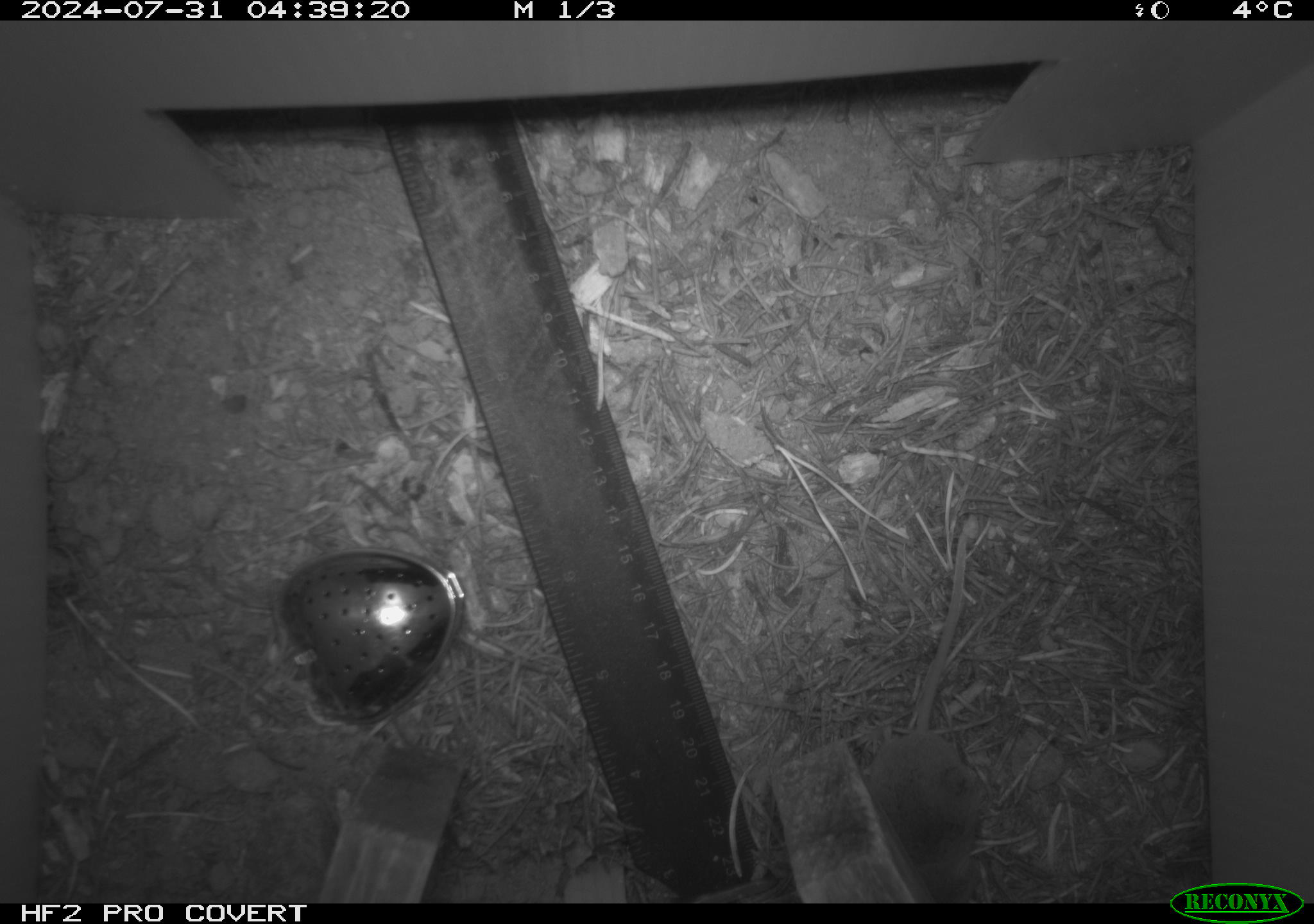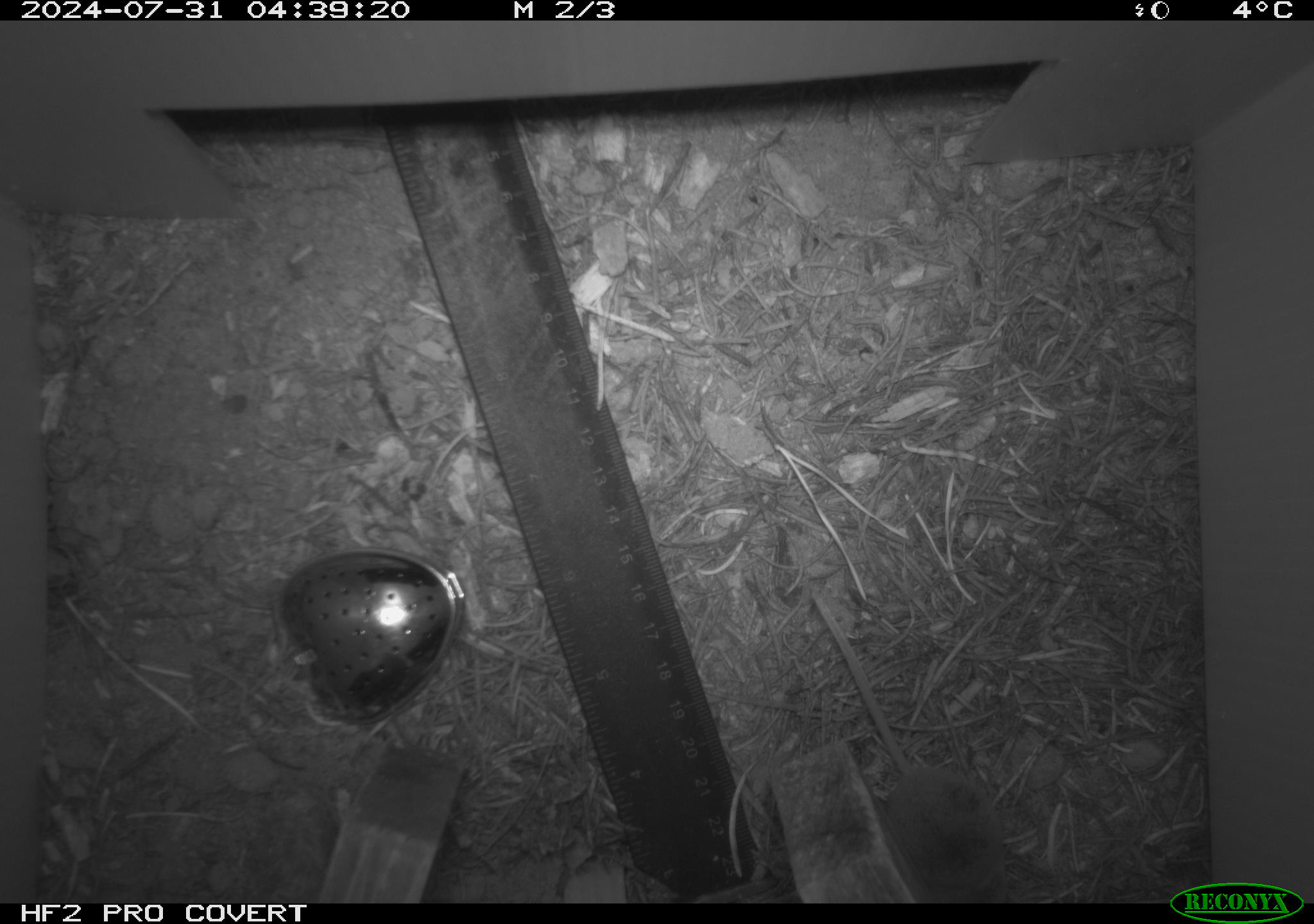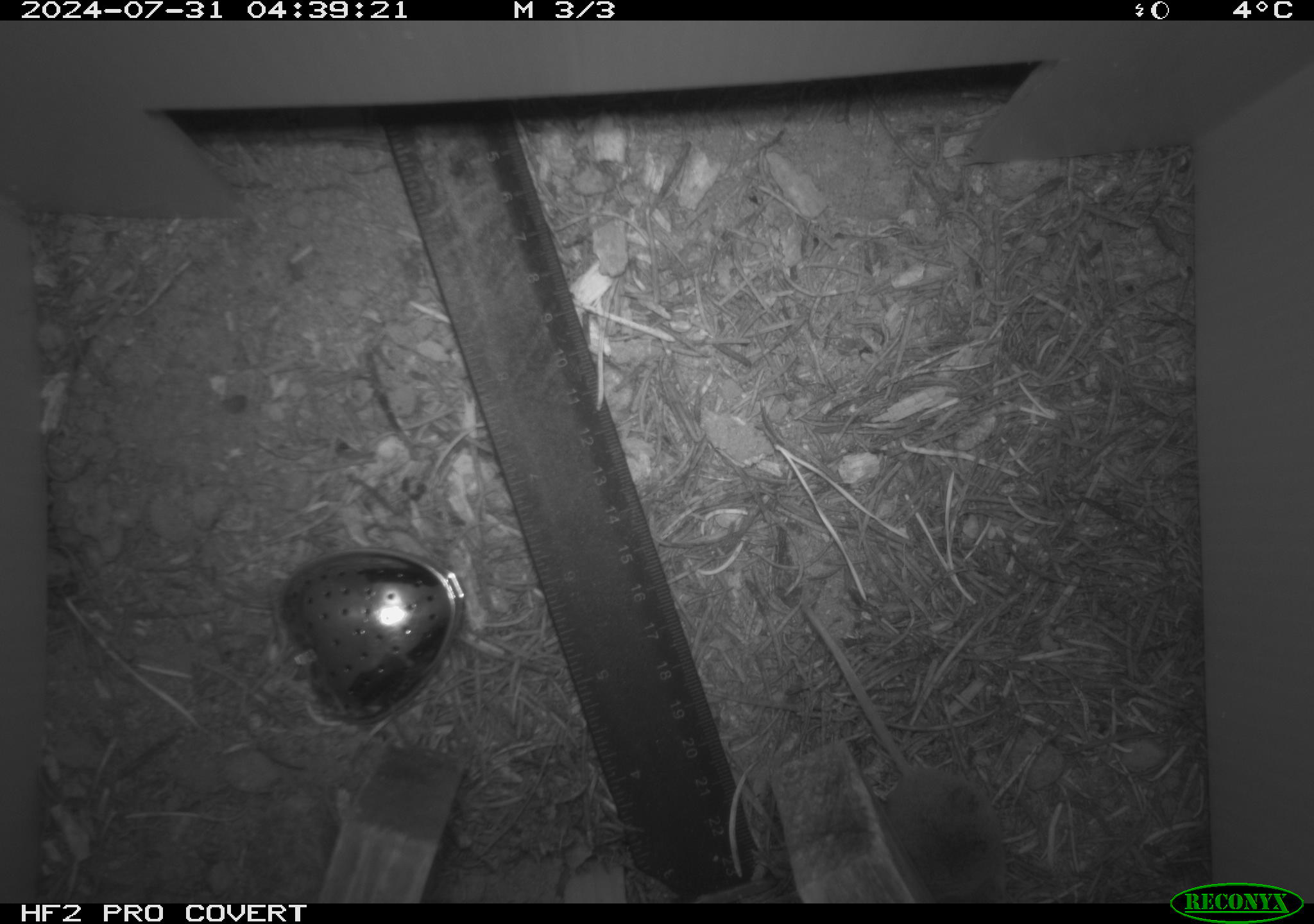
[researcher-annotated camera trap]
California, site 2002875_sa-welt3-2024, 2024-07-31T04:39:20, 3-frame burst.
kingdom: Animalia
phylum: Chordata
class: Mammalia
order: Eulipotyphla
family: Soricidae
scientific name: Soricidae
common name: shrews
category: soricidae family